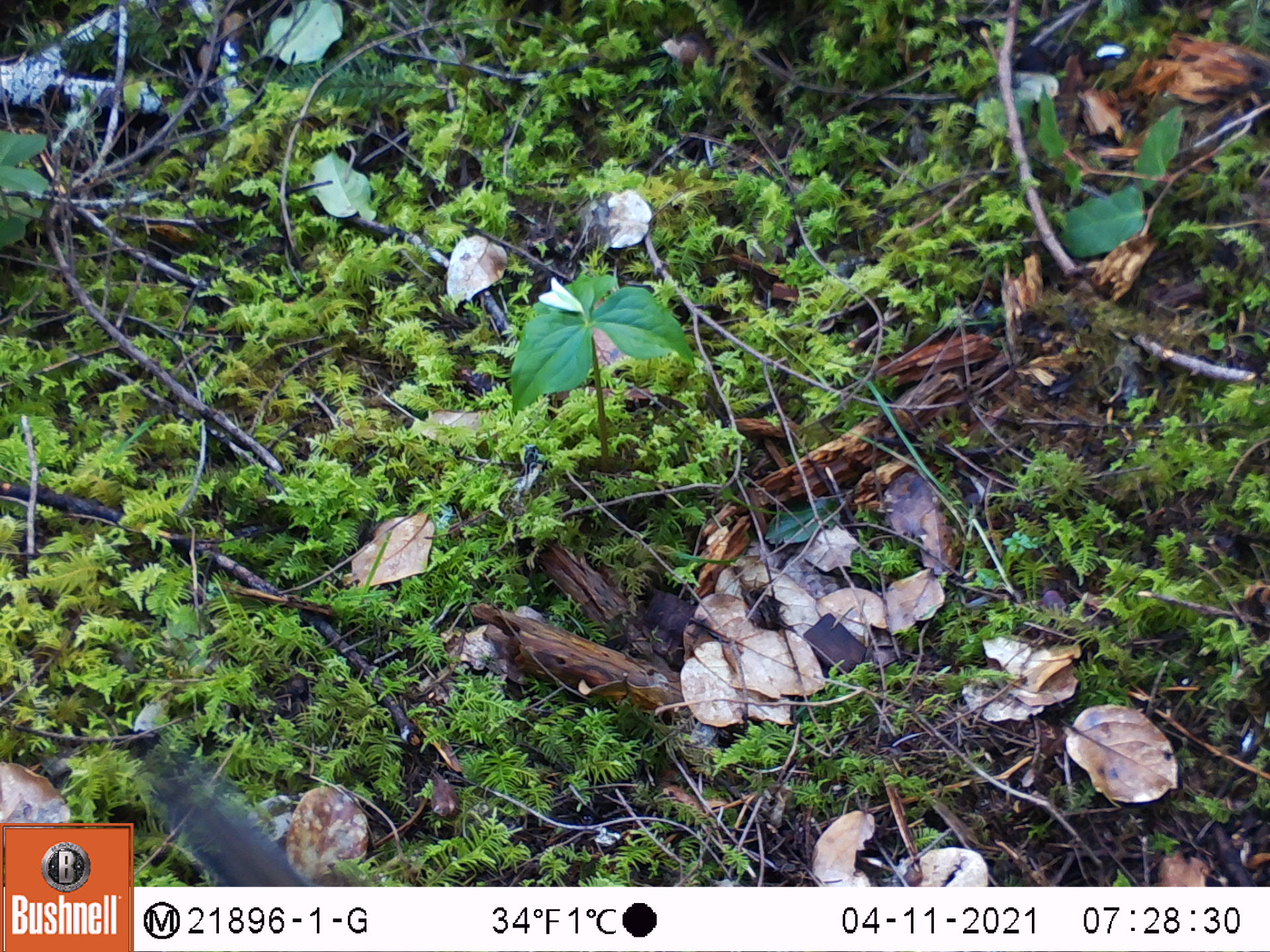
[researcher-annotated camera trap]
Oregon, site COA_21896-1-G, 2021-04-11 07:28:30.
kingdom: Animalia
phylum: Chordata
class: Mammalia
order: Rodentia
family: Sciuridae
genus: Neotamias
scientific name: Neotamias townsendii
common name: townsend's chipmunk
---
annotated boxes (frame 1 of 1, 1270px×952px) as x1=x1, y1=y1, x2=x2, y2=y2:
townsend's chipmunk: x1=148, y1=764, x2=368, y2=884